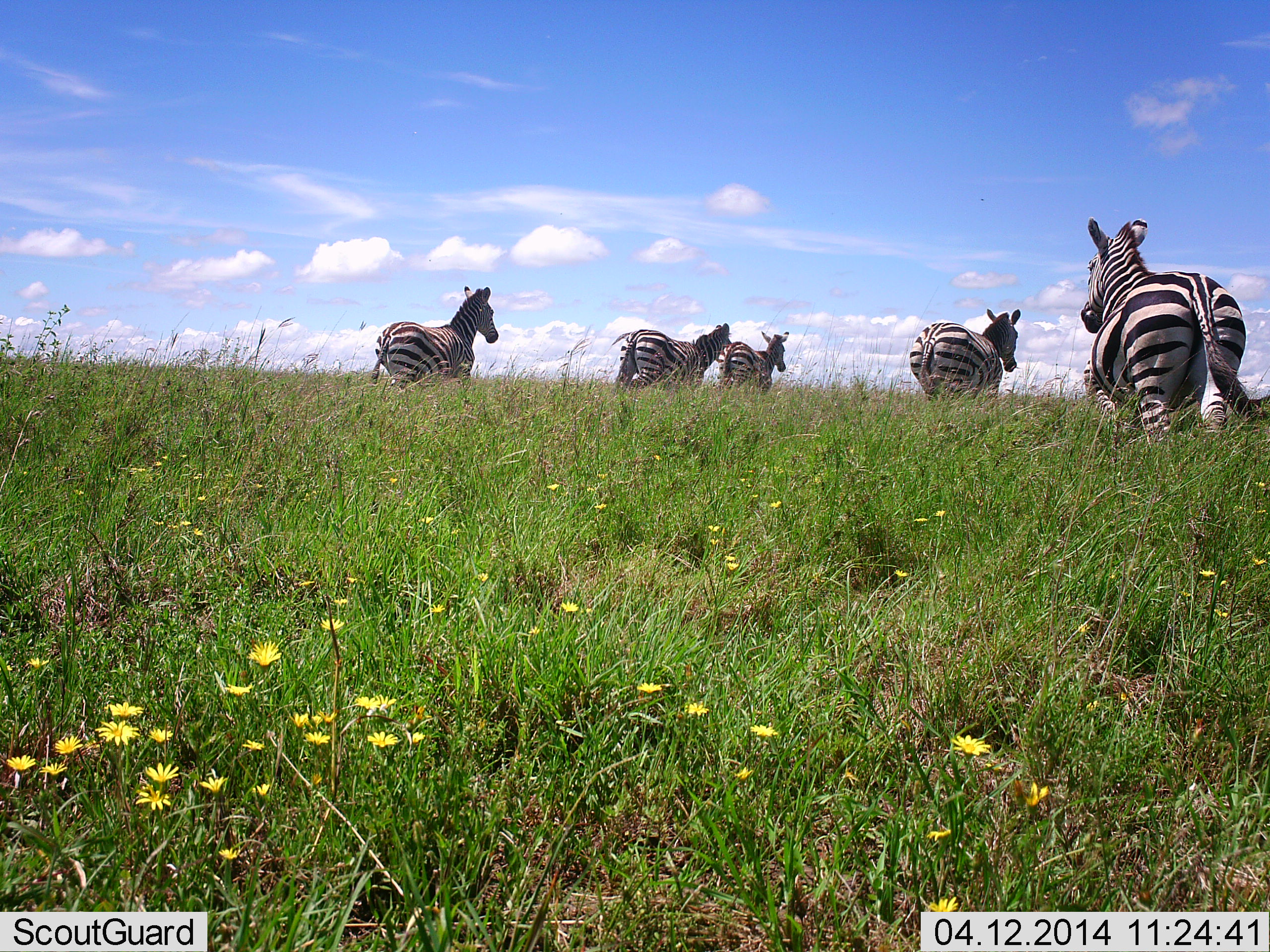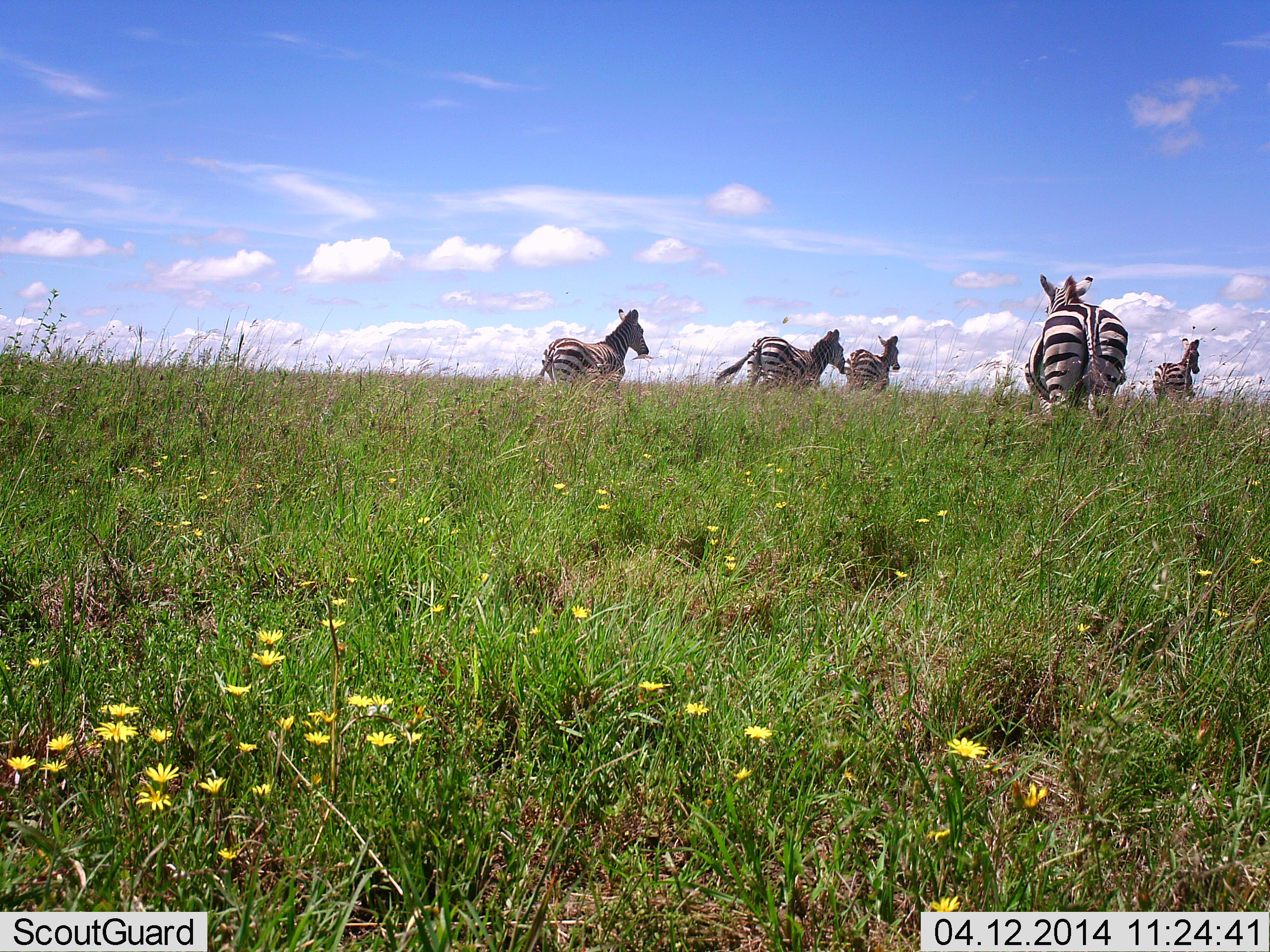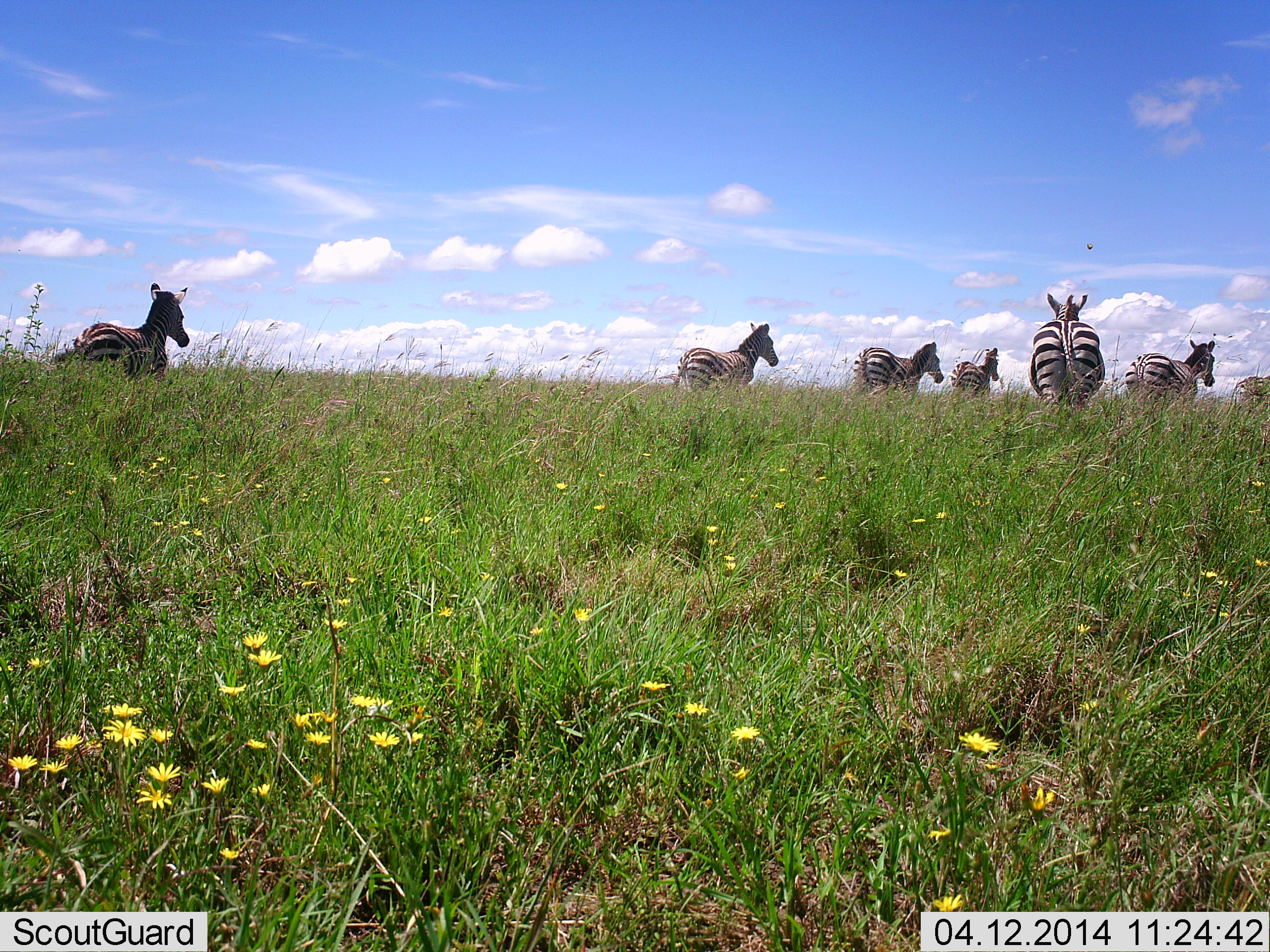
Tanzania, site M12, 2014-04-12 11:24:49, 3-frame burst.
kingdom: Animalia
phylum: Chordata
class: Mammalia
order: Perissodactyla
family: Equidae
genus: Equus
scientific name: Equus quagga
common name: plains zebra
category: zebra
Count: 7.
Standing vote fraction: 0%.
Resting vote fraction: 0%.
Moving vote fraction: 100%.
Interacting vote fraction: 0%.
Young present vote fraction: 8%.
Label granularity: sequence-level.